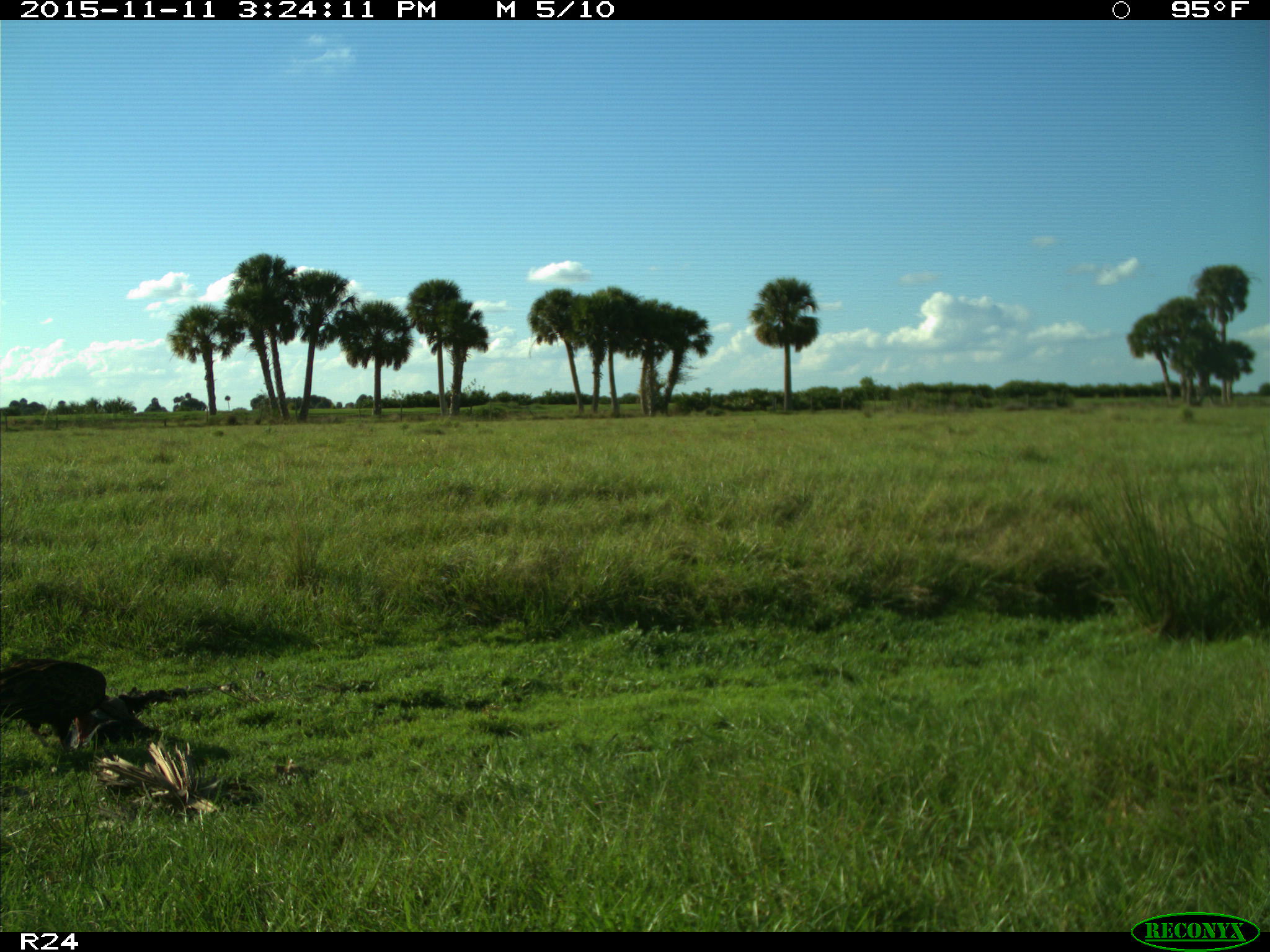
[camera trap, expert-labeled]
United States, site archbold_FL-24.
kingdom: Animalia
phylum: Chordata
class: Aves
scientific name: Aves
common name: birds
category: unidentified bird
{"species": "unidentified bird (birds) (Aves)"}